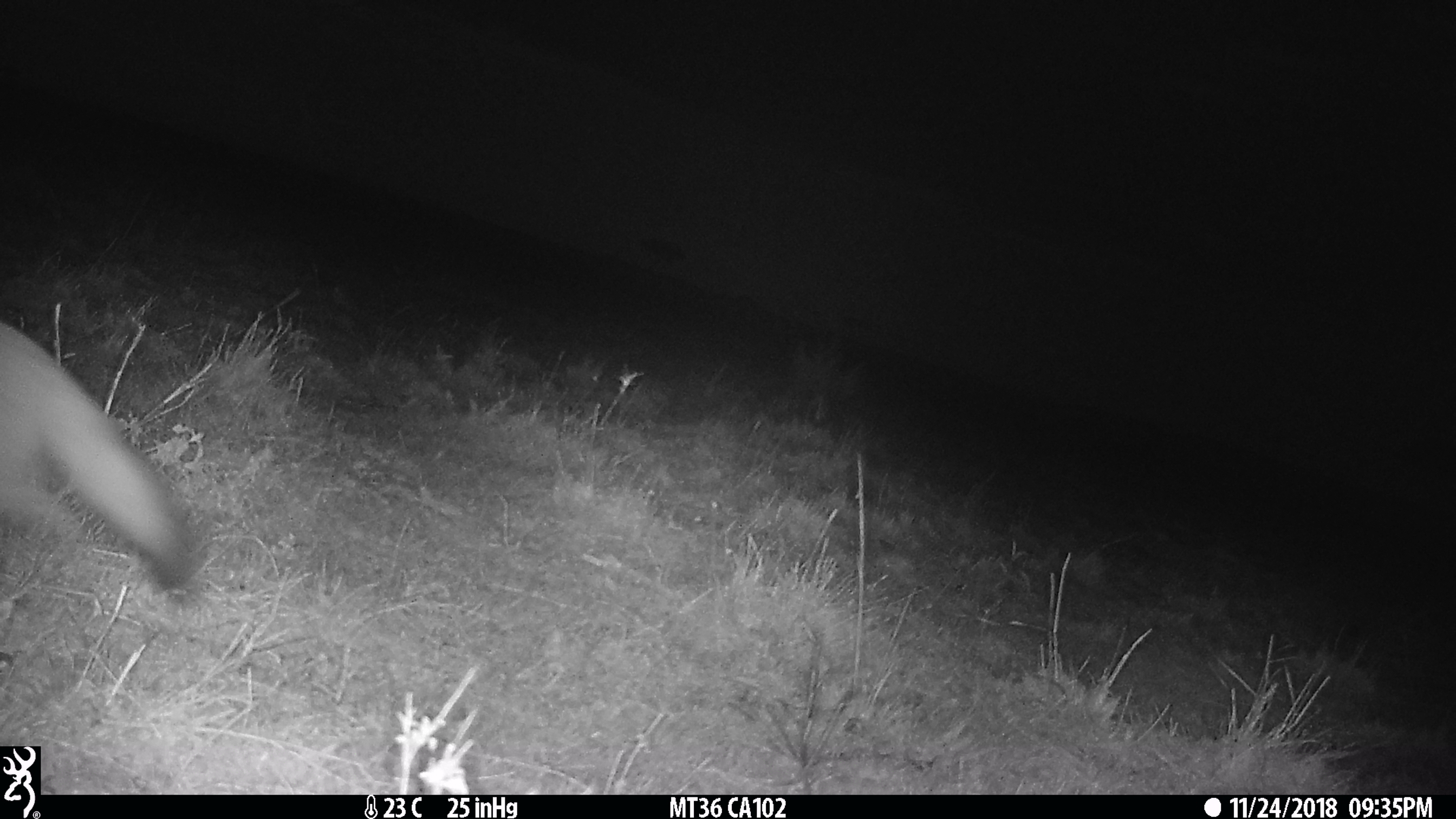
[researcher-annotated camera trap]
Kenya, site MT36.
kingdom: Animalia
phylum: Chordata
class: Mammalia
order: Carnivora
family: Canidae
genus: Otocyon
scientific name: Otocyon megalotis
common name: bat-eared fox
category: bateared fox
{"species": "bateared fox (bat-eared fox) (Otocyon megalotis)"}